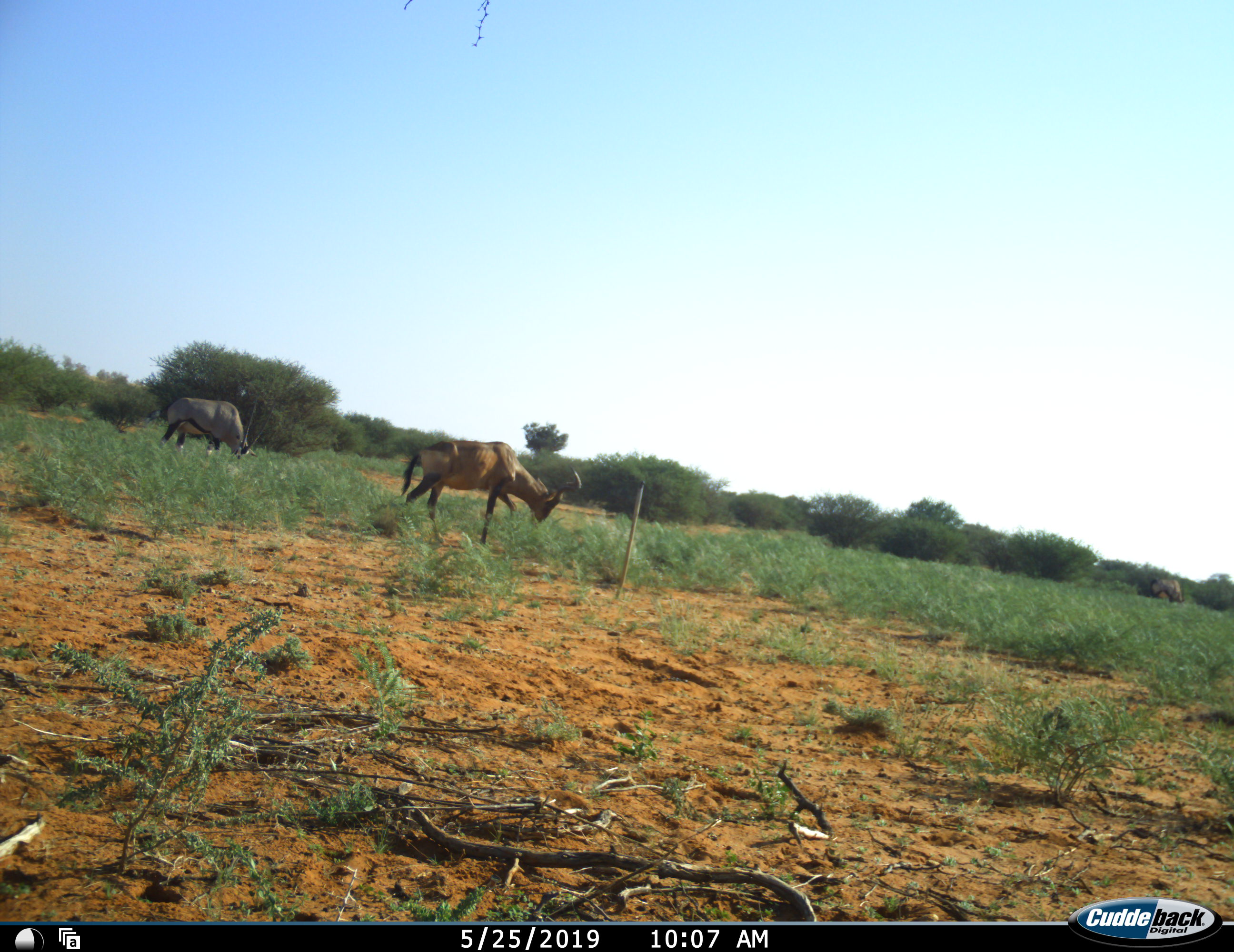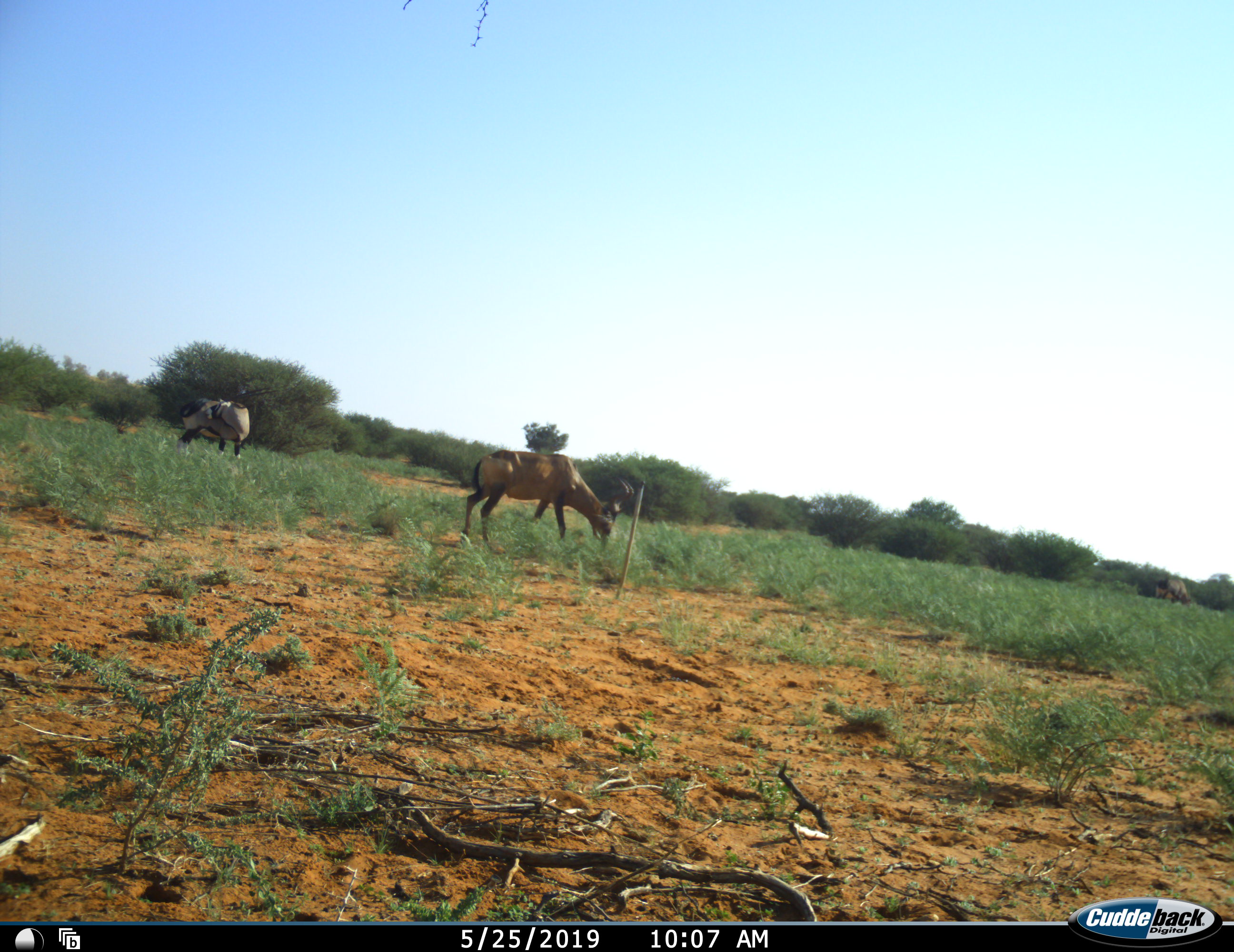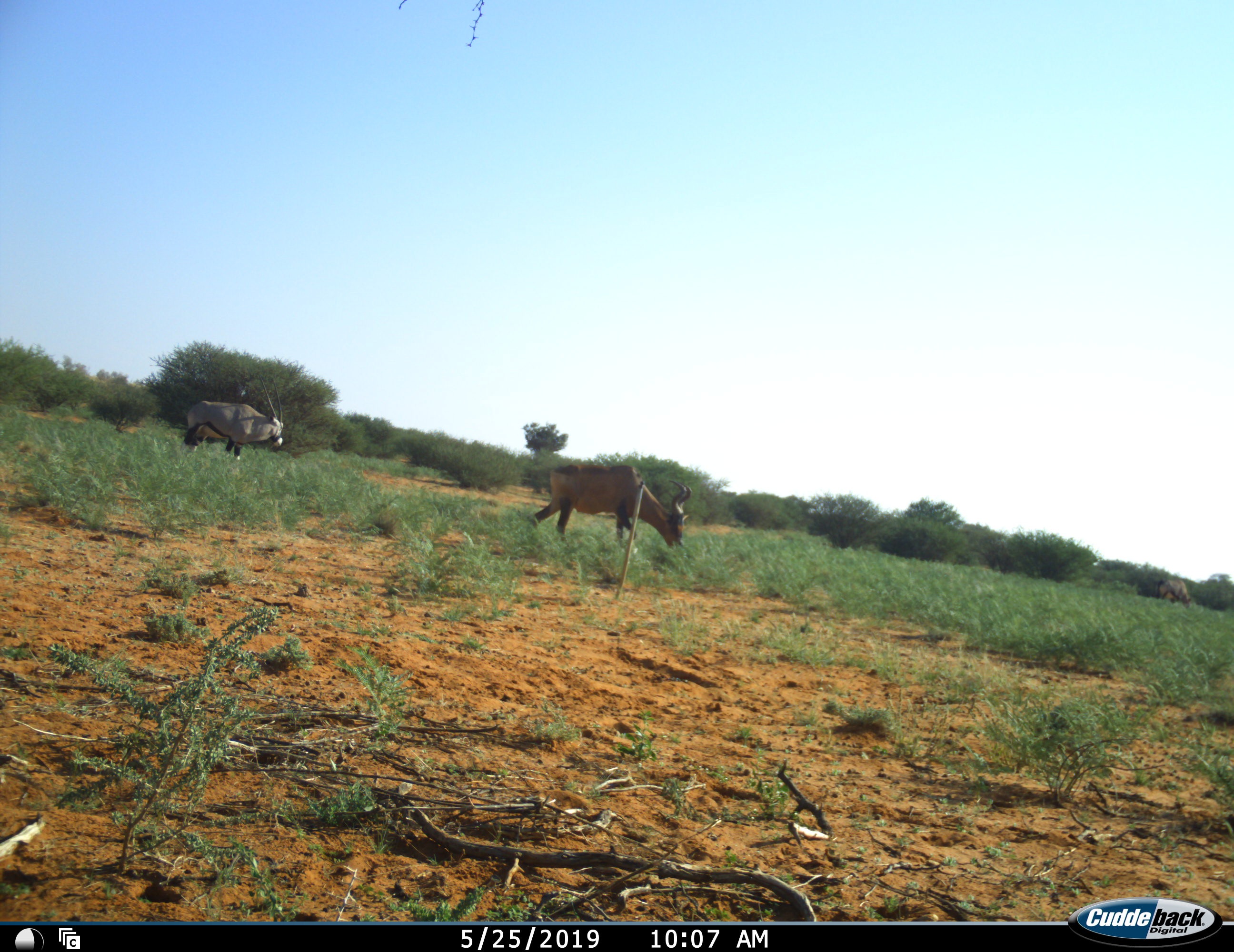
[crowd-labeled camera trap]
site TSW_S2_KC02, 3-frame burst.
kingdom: Animalia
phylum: Chordata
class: Mammalia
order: Artiodactyla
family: Bovidae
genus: Oryx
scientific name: Oryx gazella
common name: gemsbok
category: oryx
Oryx (gemsbok) (Oryx gazella), count 1. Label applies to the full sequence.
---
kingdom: Animalia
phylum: Chordata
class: Mammalia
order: Artiodactyla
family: Bovidae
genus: Alcelaphus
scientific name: Alcelaphus buselaphus caama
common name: red hartebeest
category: hartebeestred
Hartebeestred (red hartebeest) (Alcelaphus buselaphus caama), count 1. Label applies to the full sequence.